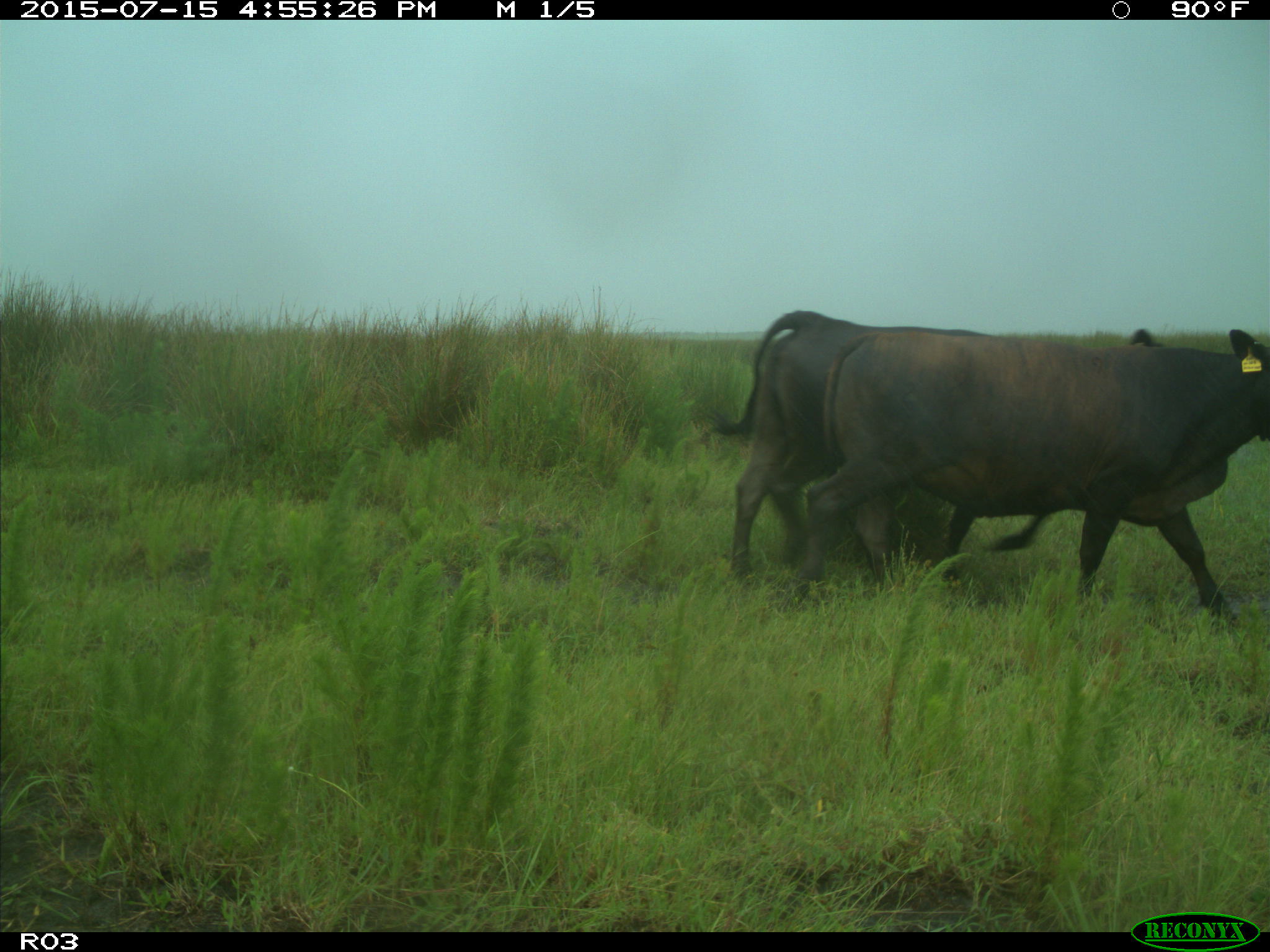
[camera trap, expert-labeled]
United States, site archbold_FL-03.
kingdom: Animalia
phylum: Chordata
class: Mammalia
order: Artiodactyla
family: Bovidae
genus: Bos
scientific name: Bos taurus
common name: domestic cow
Bos taurus (domestic cow).